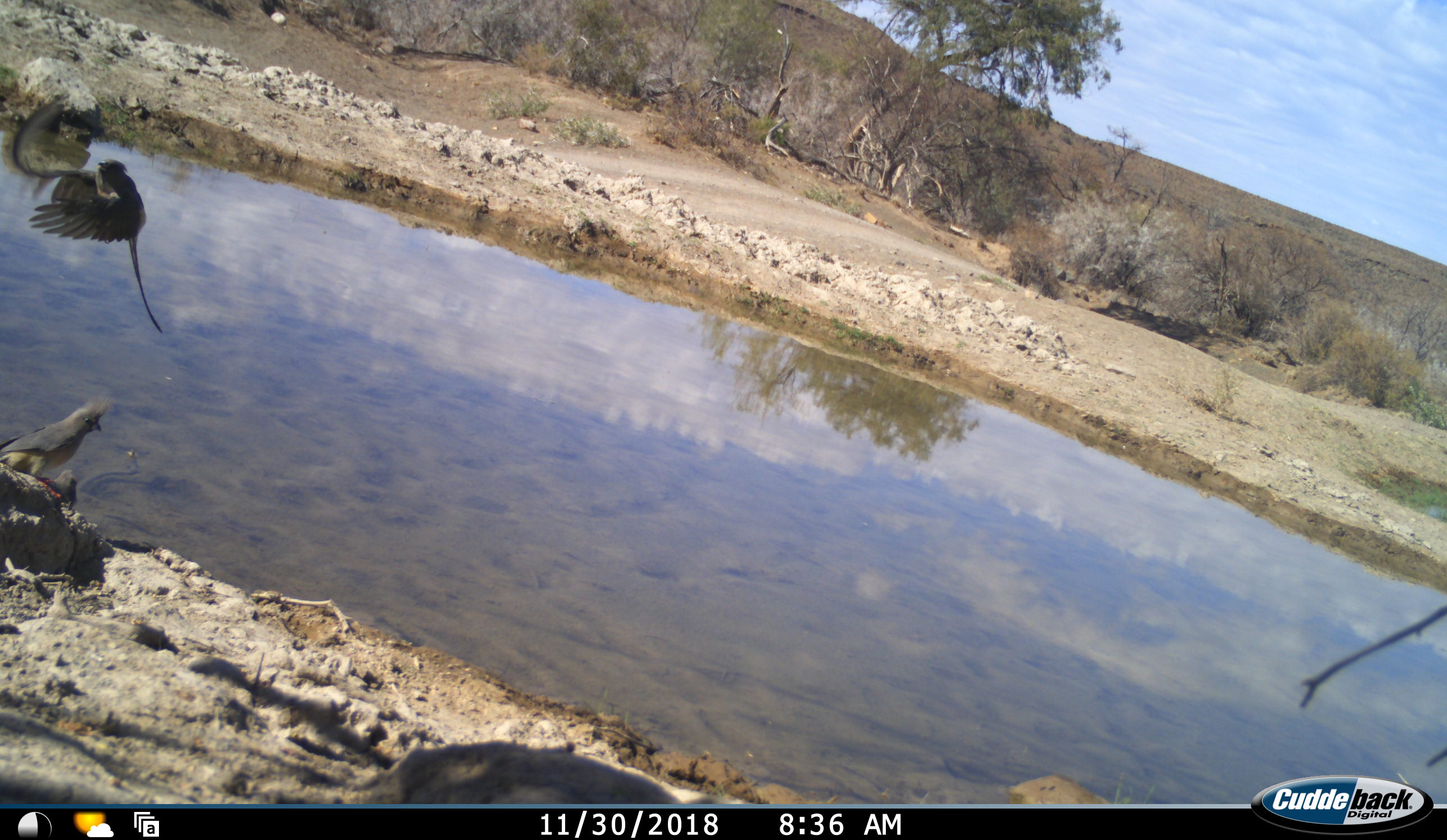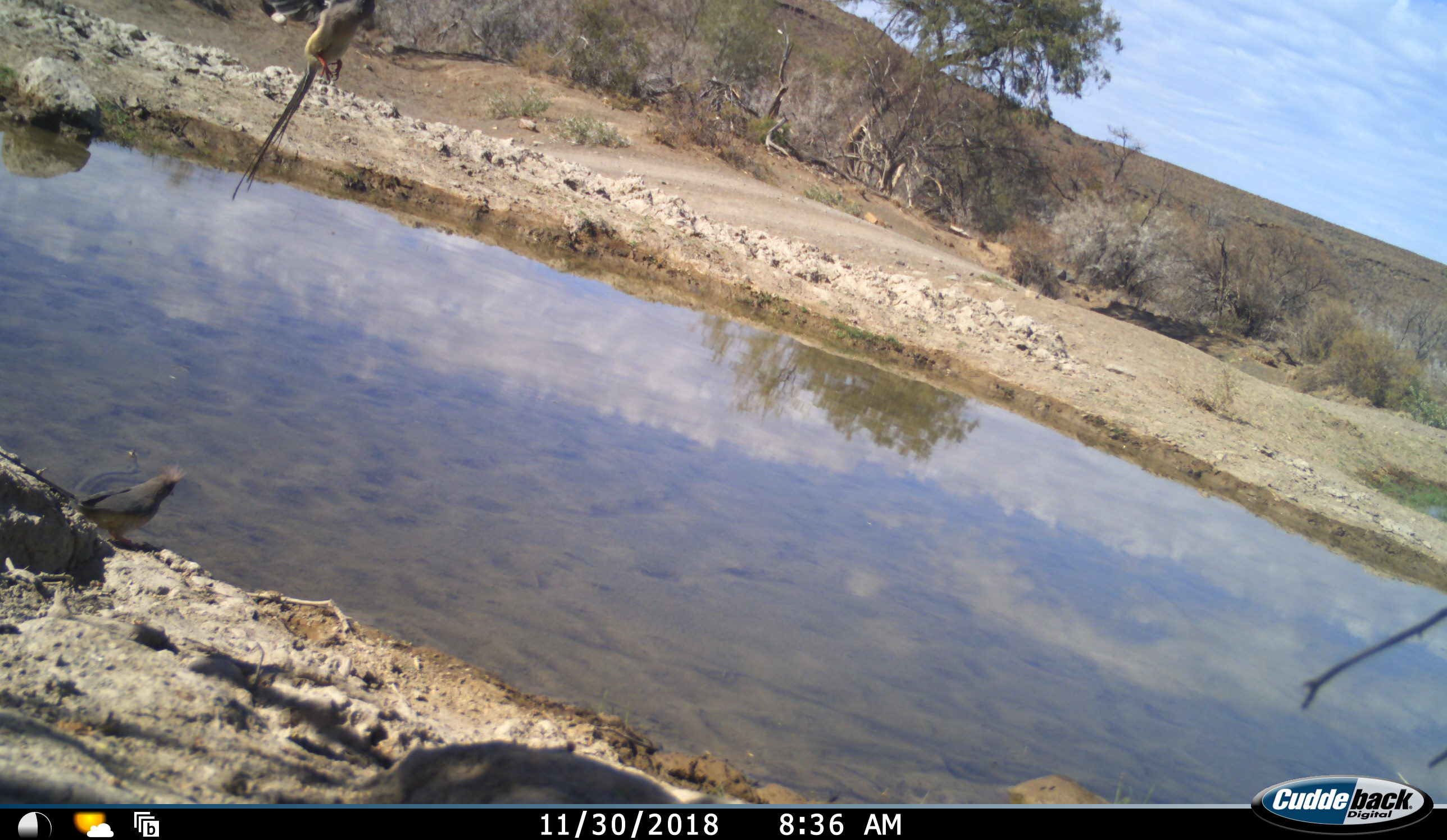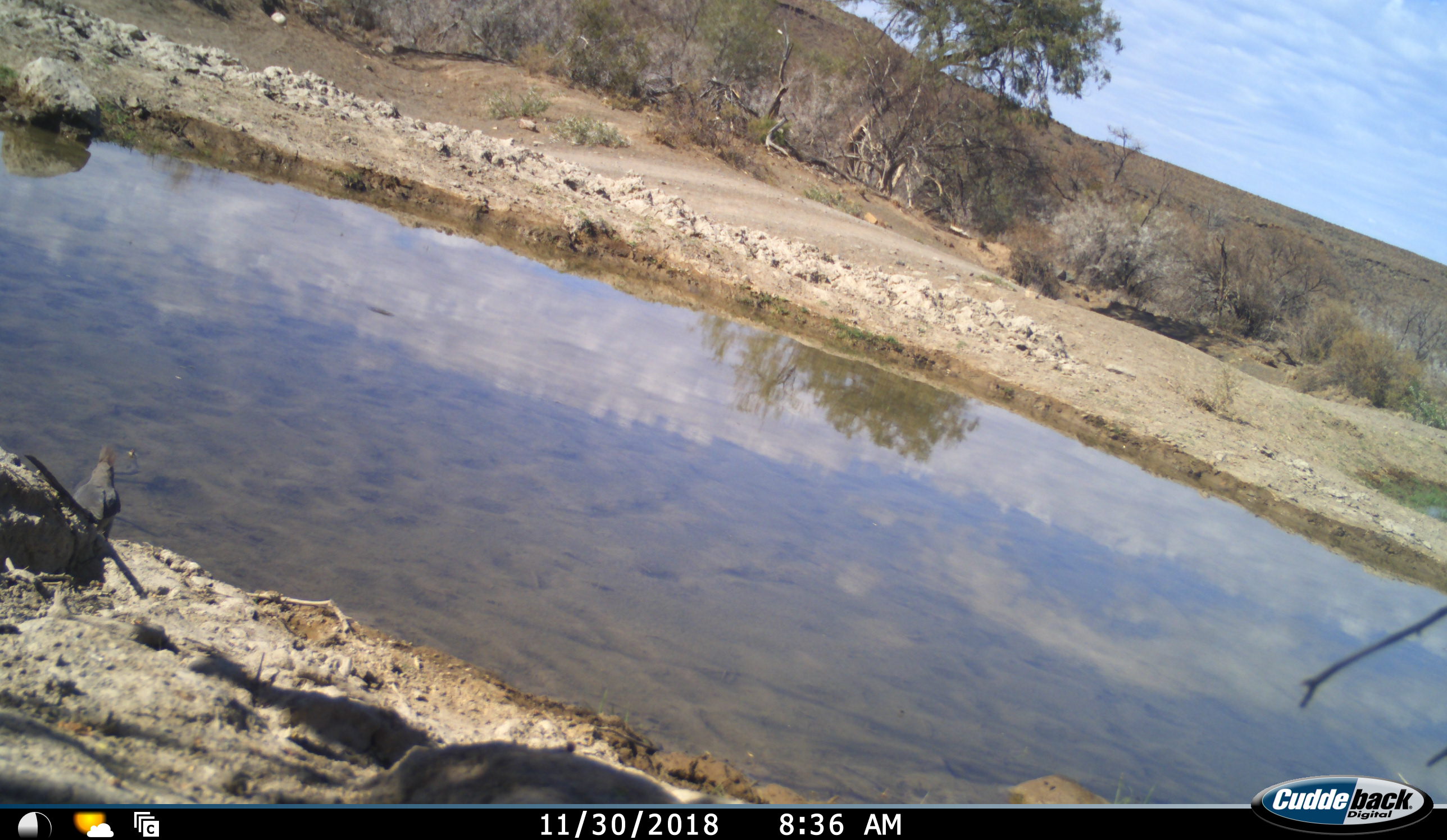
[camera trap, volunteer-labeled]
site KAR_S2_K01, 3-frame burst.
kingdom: Animalia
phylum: Chordata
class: Aves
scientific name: Aves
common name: bird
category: birdother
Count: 2.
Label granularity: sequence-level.